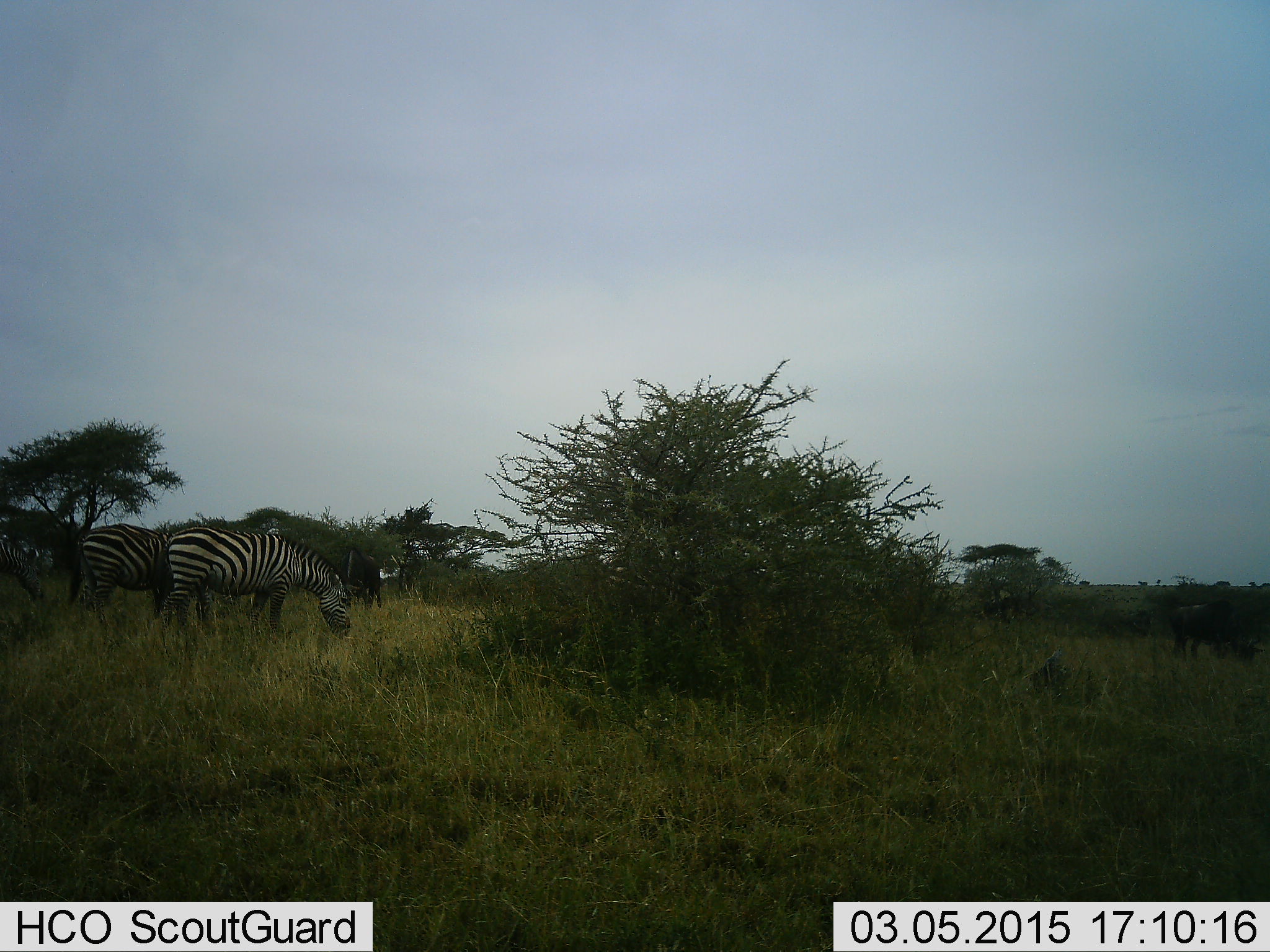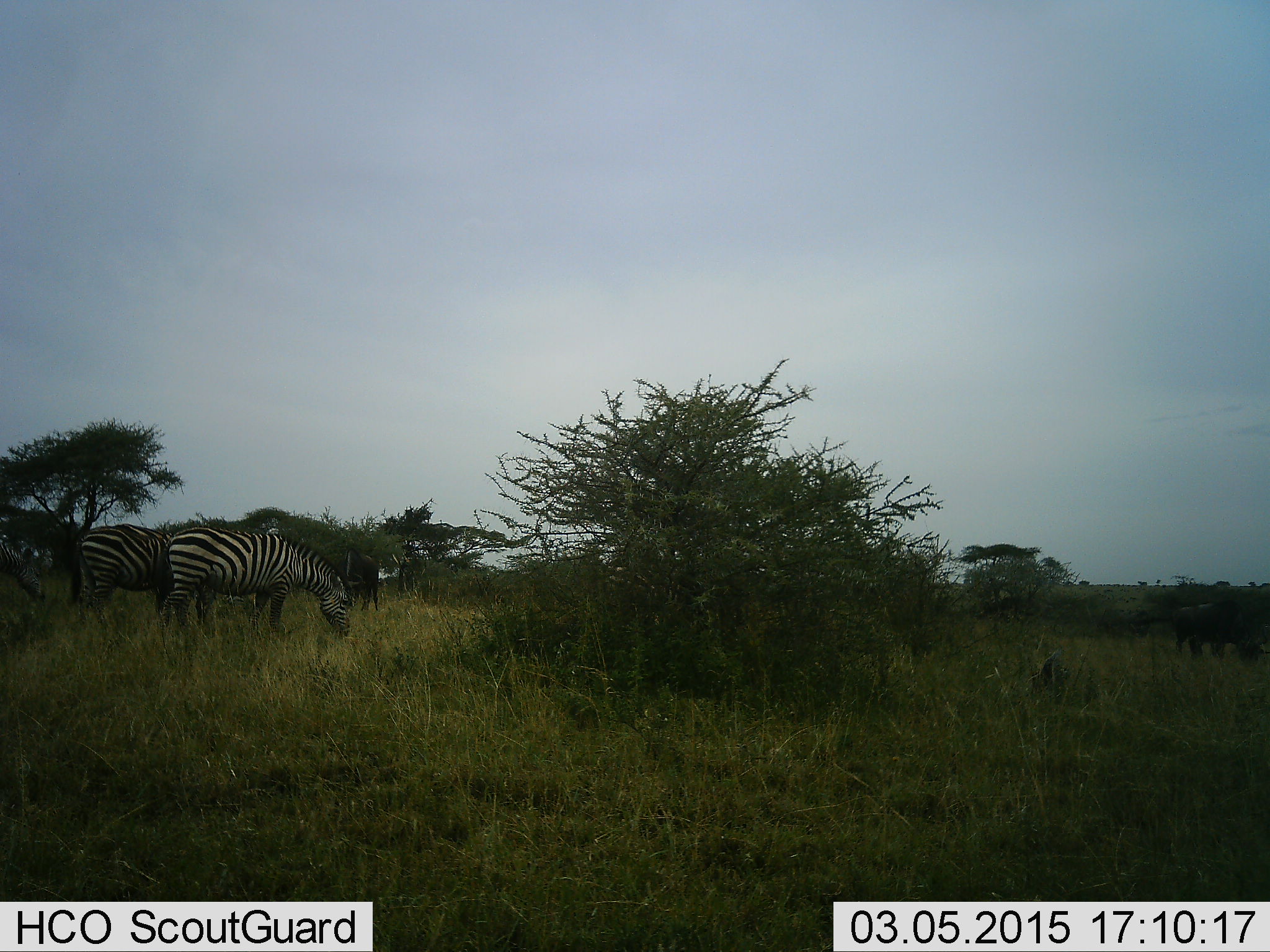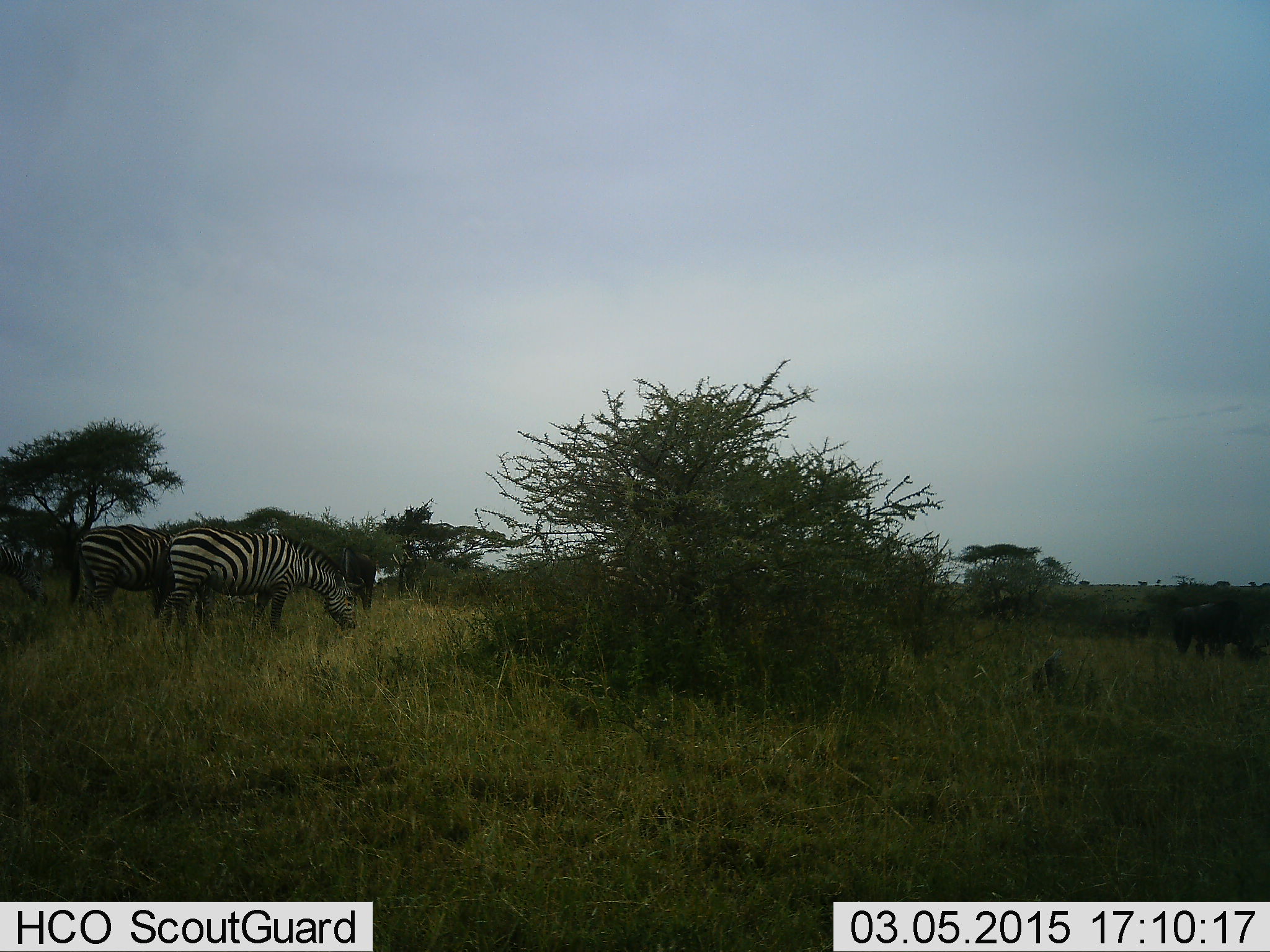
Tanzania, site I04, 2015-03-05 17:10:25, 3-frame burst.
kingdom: Animalia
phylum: Chordata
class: Mammalia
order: Artiodactyla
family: Bovidae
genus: Connochaetes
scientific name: Connochaetes taurinus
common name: blue wildebeest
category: wildebeest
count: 3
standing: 20%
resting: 0%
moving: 10%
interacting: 0%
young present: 0%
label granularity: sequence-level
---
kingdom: Animalia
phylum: Chordata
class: Mammalia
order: Perissodactyla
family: Equidae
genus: Equus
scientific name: Equus quagga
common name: plains zebra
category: zebra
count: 3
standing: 18%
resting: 0%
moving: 0%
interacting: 0%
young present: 0%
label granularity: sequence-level